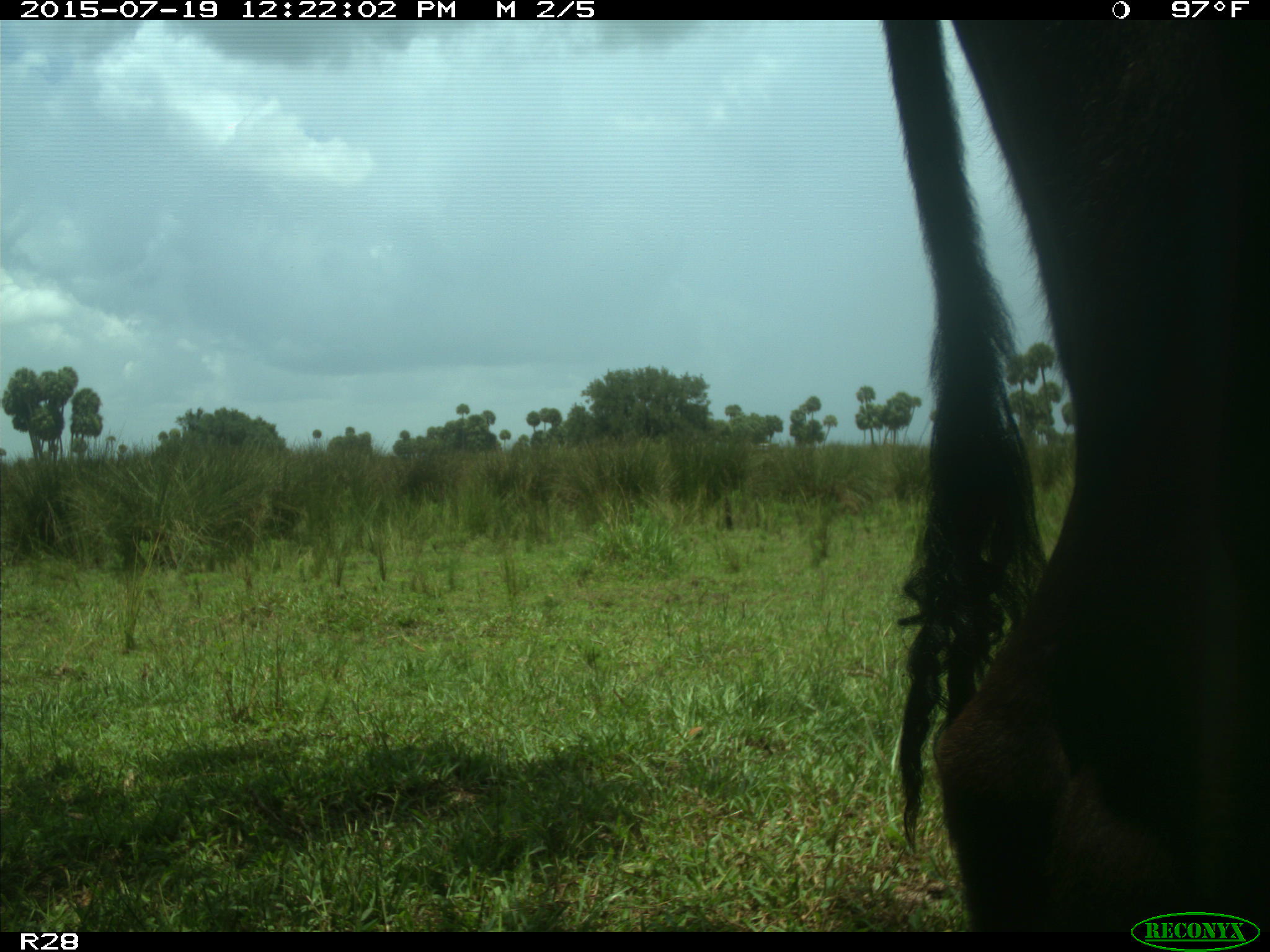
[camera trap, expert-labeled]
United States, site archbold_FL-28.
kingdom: Animalia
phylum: Chordata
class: Mammalia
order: Artiodactyla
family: Bovidae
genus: Bos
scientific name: Bos taurus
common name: domestic cow